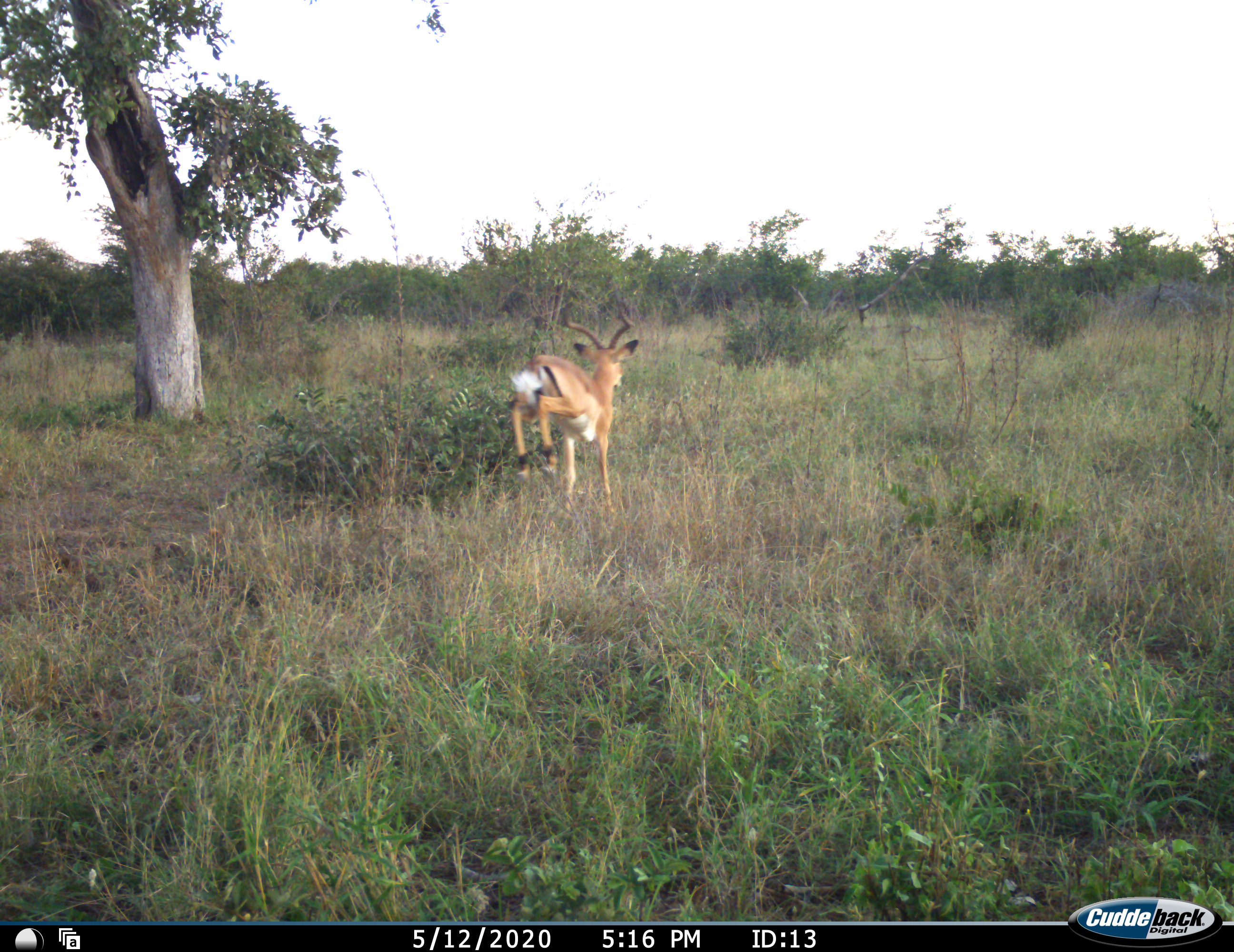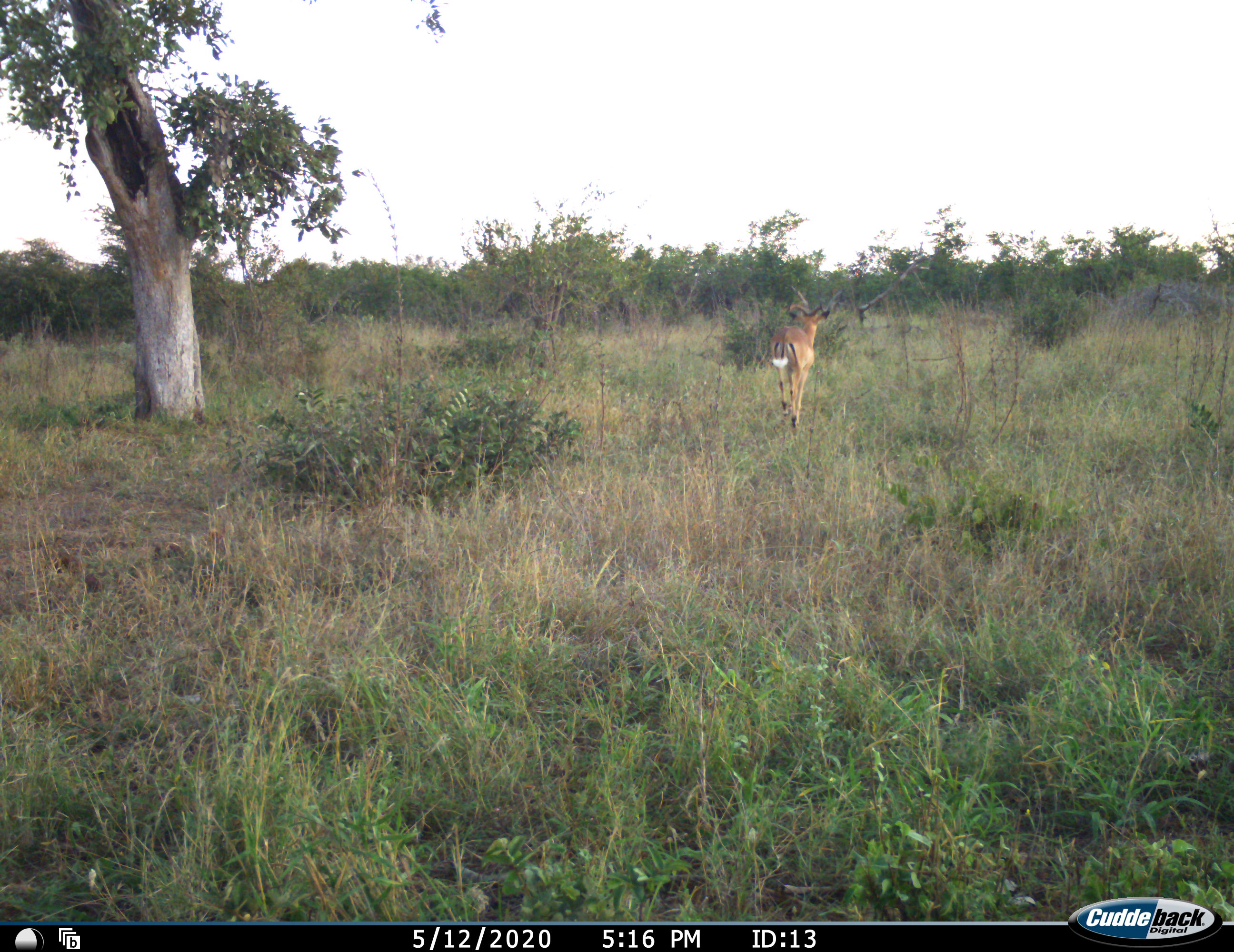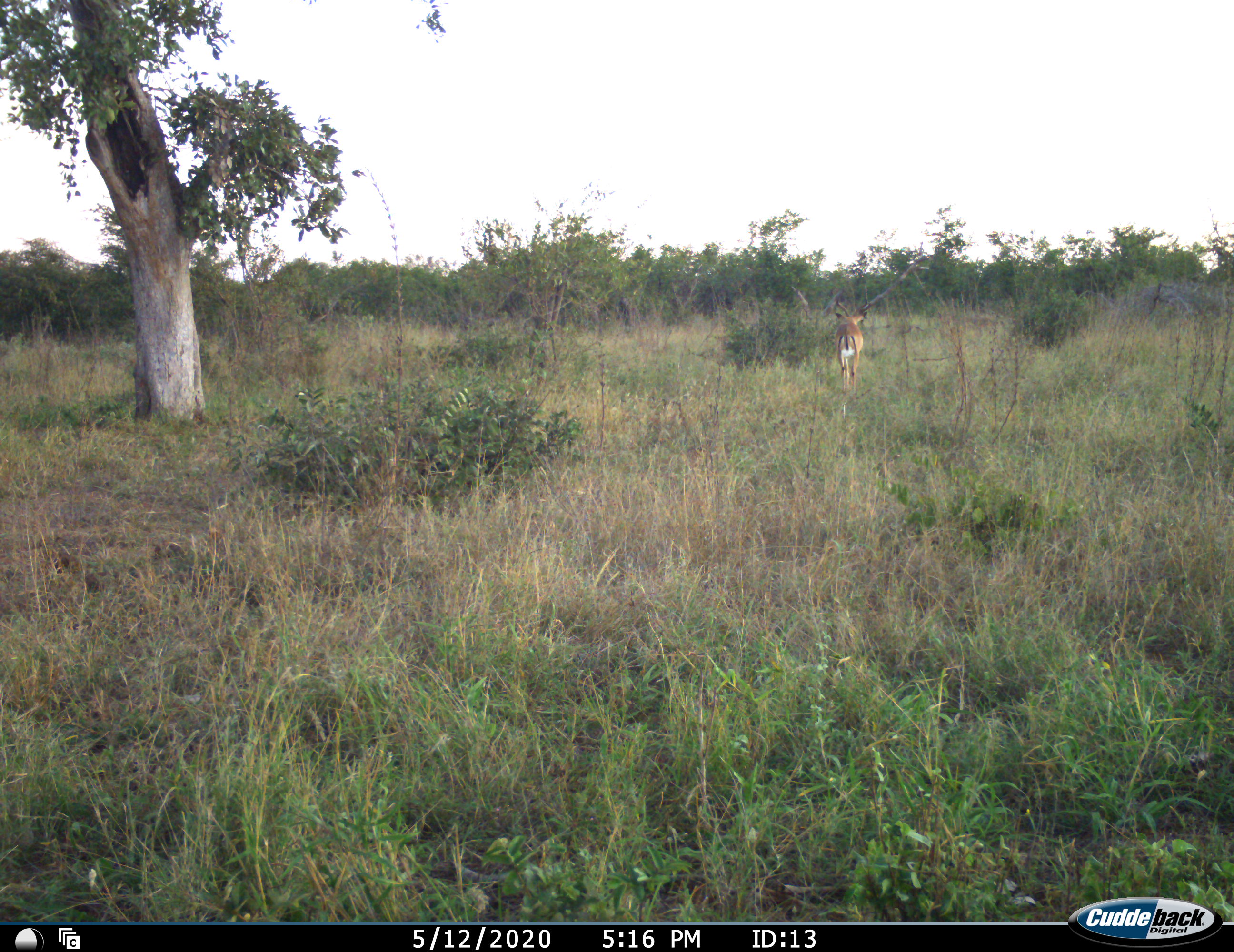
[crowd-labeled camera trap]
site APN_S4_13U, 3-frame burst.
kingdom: Animalia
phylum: Chordata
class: Mammalia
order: Artiodactyla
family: Bovidae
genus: Aepyceros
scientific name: Aepyceros melampus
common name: impala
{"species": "impala (Aepyceros melampus)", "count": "1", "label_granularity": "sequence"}